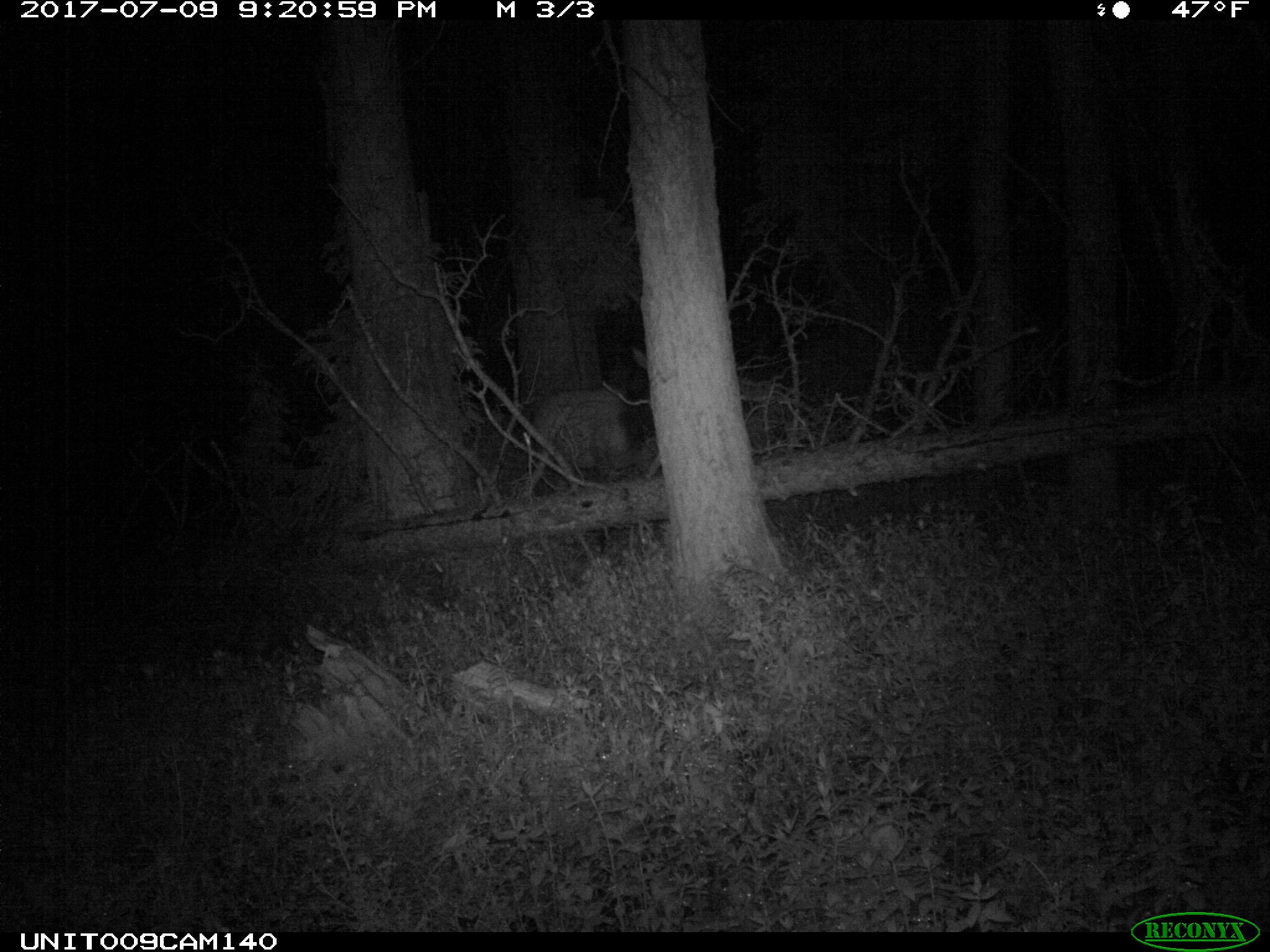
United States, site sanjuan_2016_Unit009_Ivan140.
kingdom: Animalia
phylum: Chordata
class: Mammalia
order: Artiodactyla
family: Cervidae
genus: Cervus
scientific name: Cervus elaphus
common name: red deer